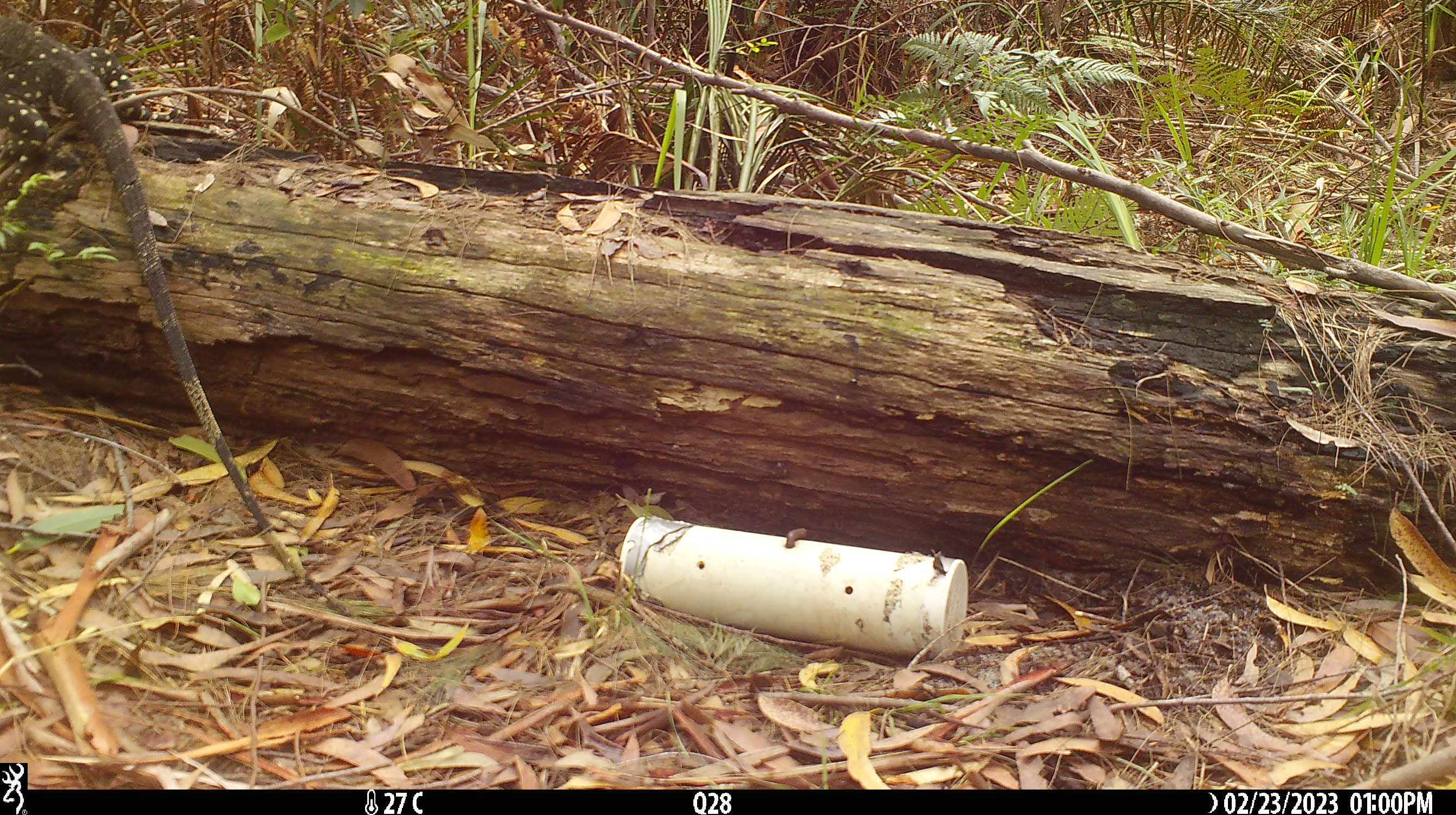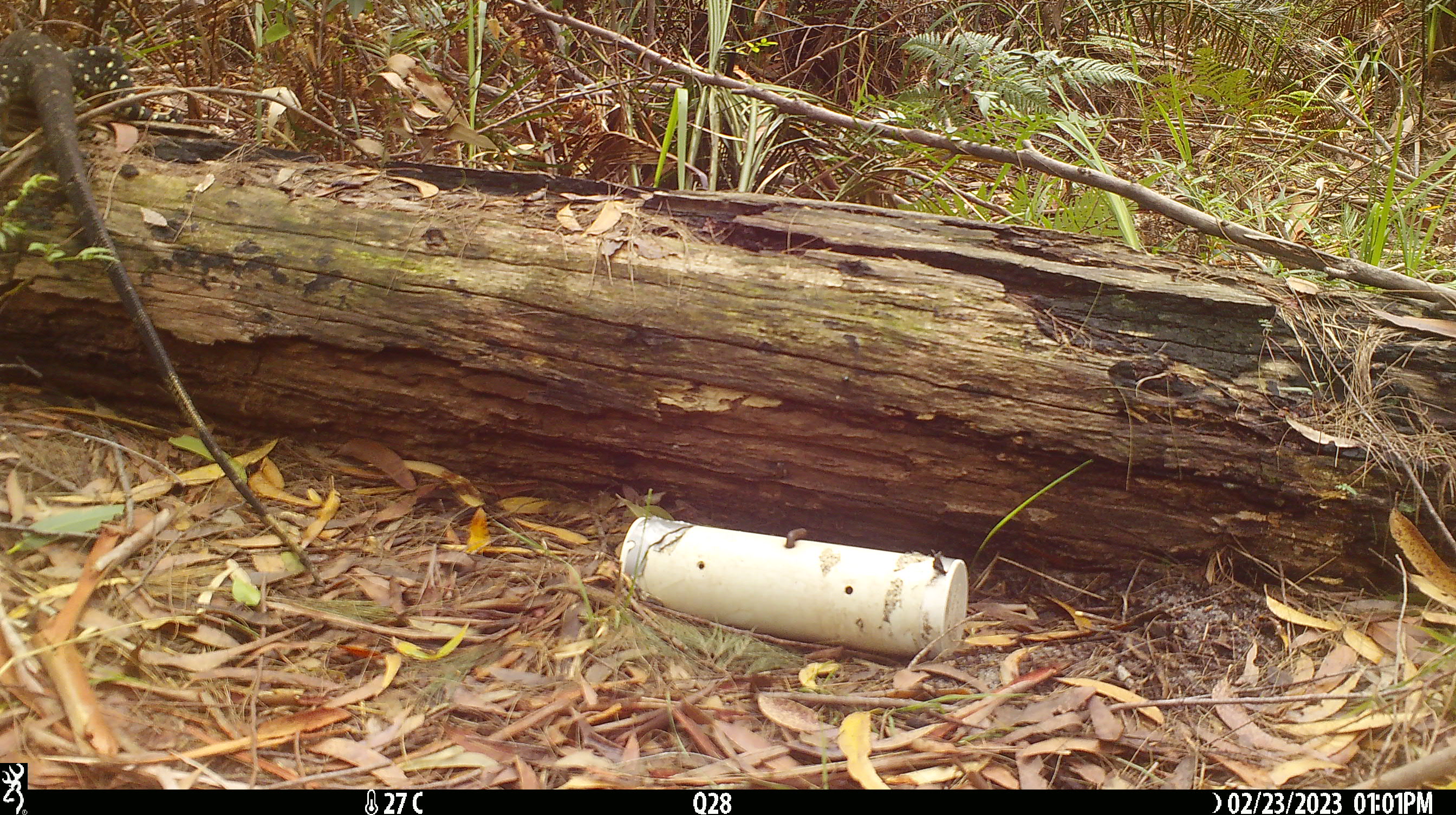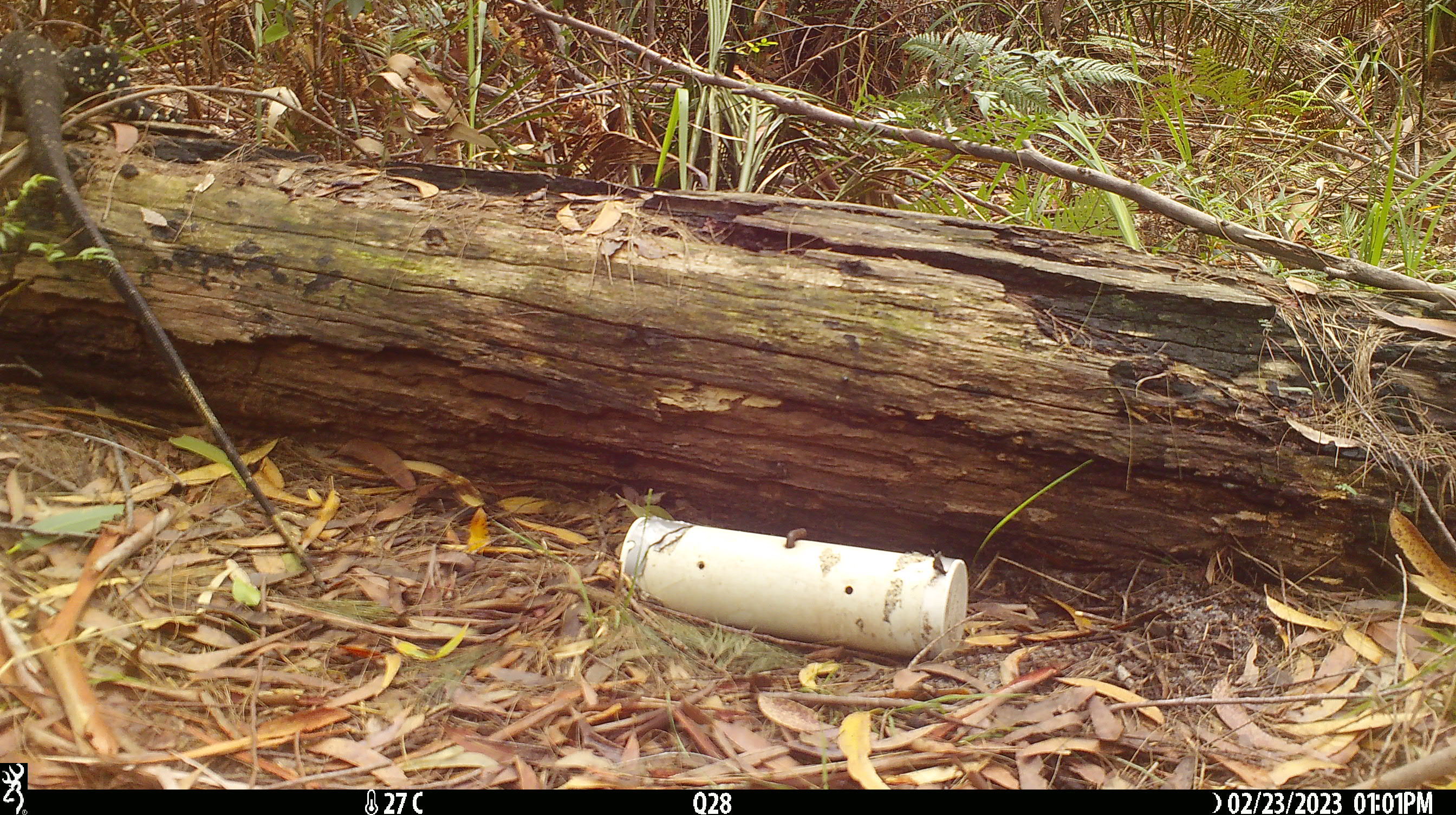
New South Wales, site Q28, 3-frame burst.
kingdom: Animalia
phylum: Chordata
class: Reptilia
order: Squamata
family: Varanidae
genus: Varanus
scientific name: Varanus varius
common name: lace monitor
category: goanna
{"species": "goanna (lace monitor) (Varanus varius)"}